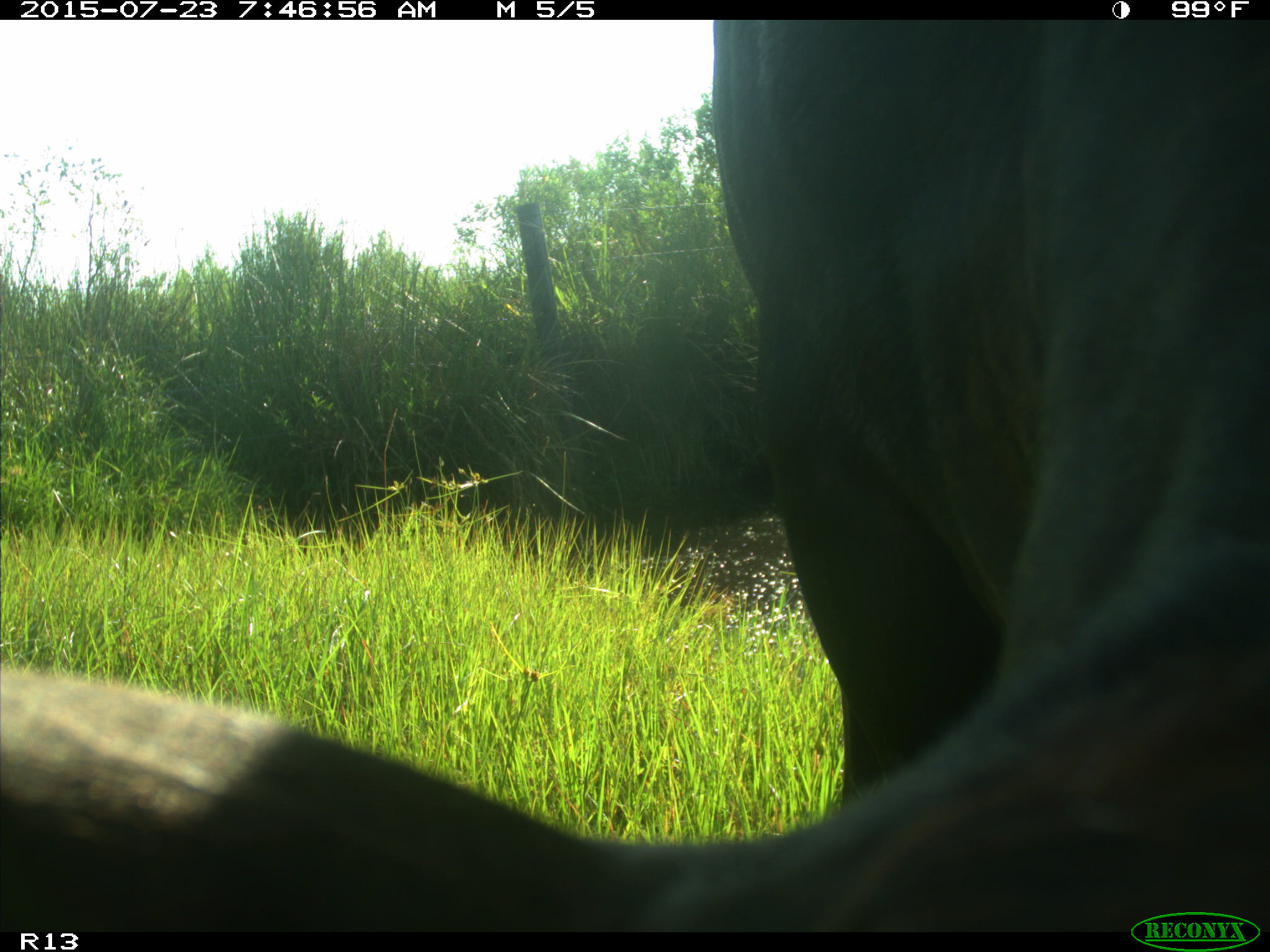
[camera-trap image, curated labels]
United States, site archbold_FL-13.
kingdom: Animalia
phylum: Chordata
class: Mammalia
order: Artiodactyla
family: Bovidae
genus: Bos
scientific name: Bos taurus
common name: domestic cow